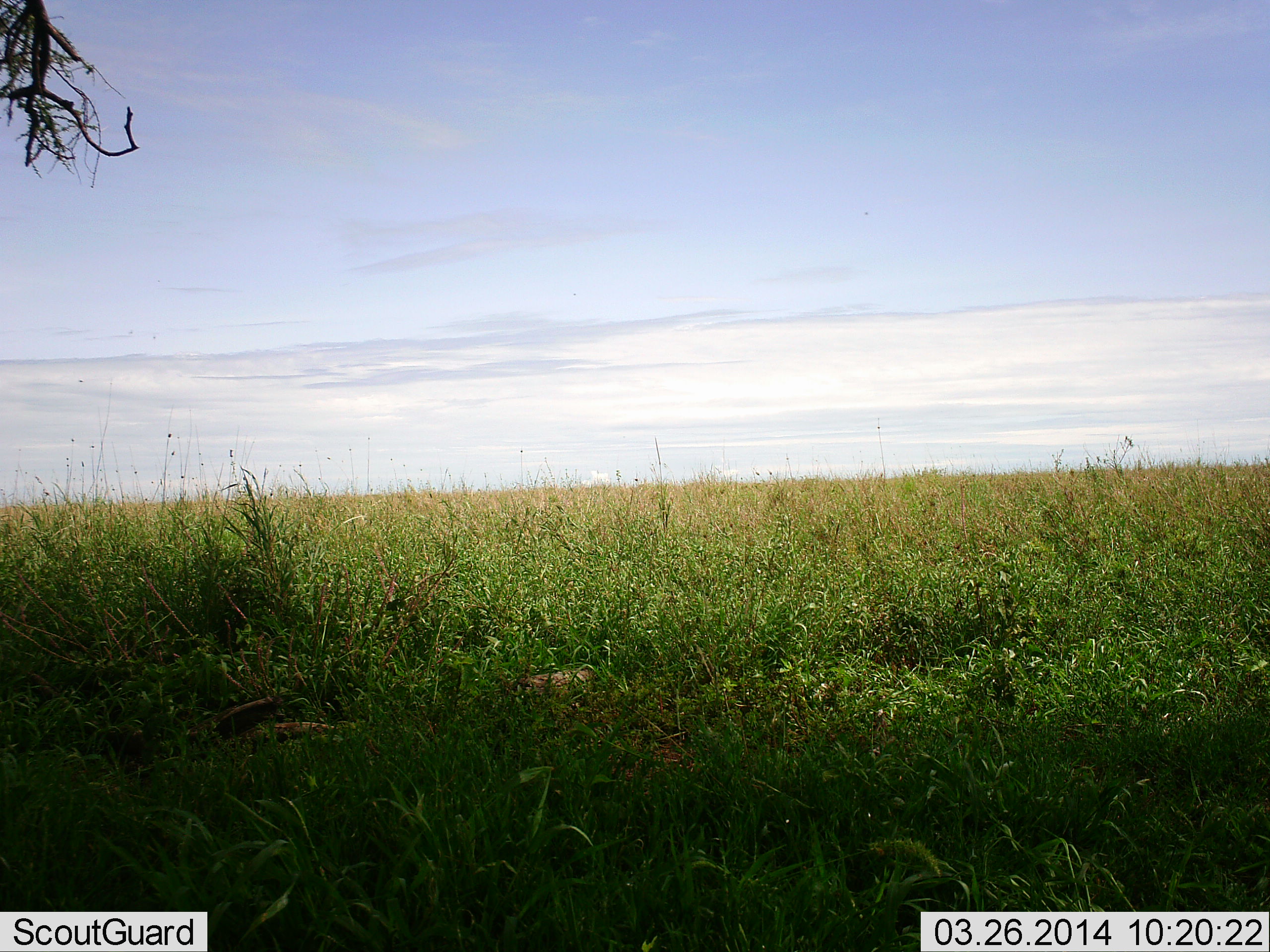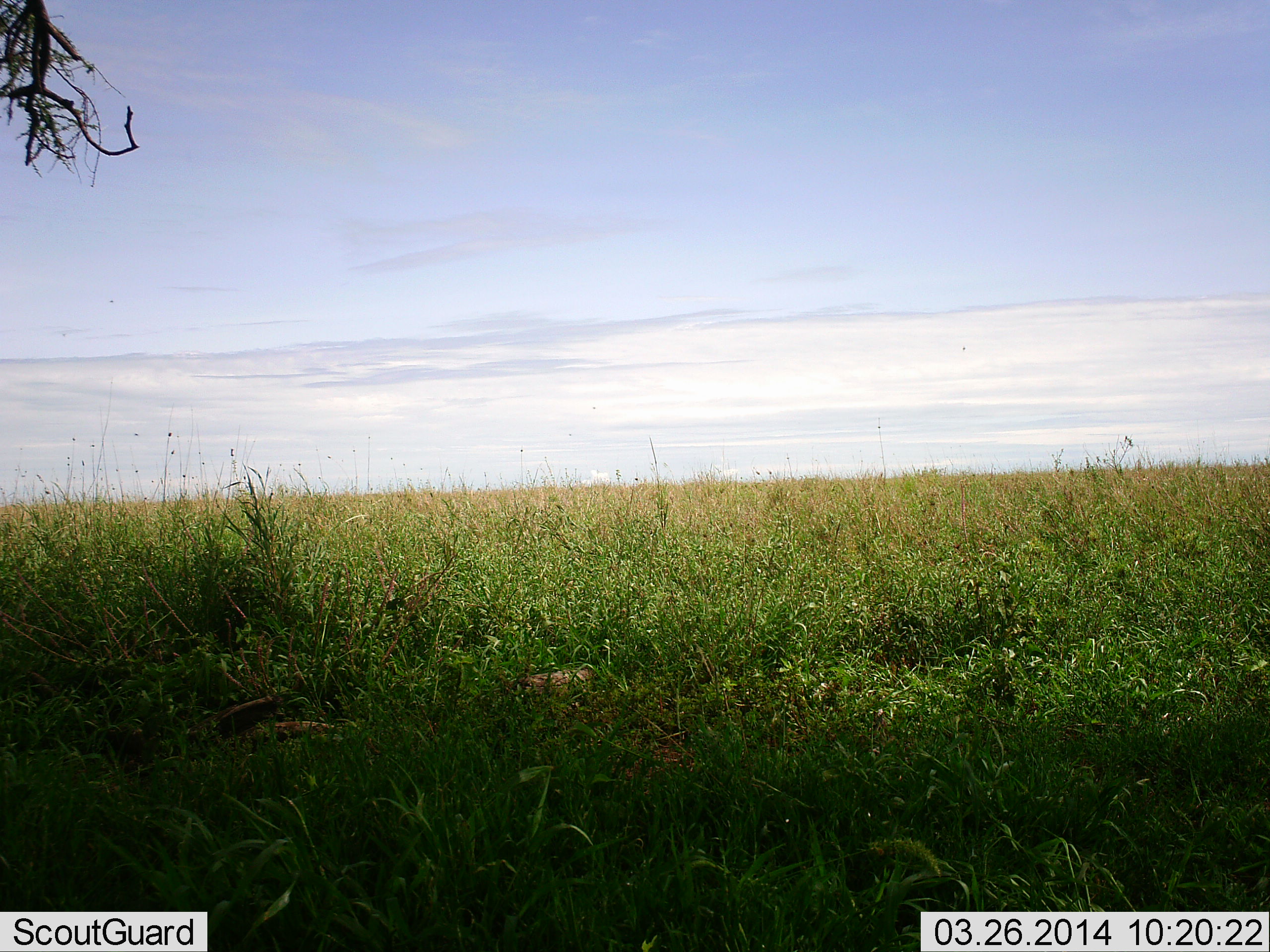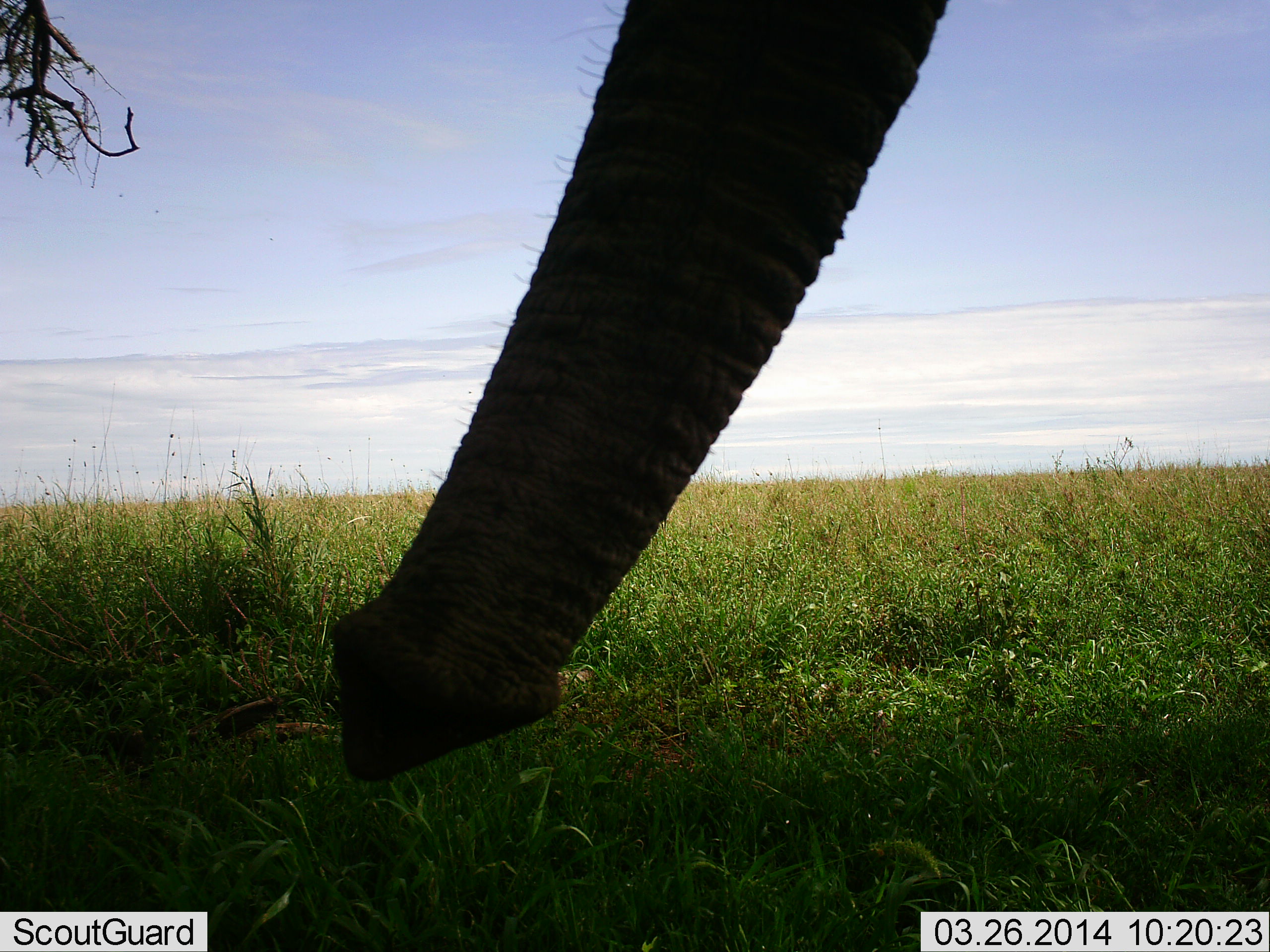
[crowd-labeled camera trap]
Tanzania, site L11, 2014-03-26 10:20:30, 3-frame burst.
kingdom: Animalia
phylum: Chordata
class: Mammalia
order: Proboscidea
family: Elephantidae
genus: Loxodonta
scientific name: Loxodonta africana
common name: african bush elephant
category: elephant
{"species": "elephant (african bush elephant) (Loxodonta africana)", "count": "1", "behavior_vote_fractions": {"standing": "70%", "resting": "0%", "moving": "40%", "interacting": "0%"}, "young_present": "0%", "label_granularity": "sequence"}